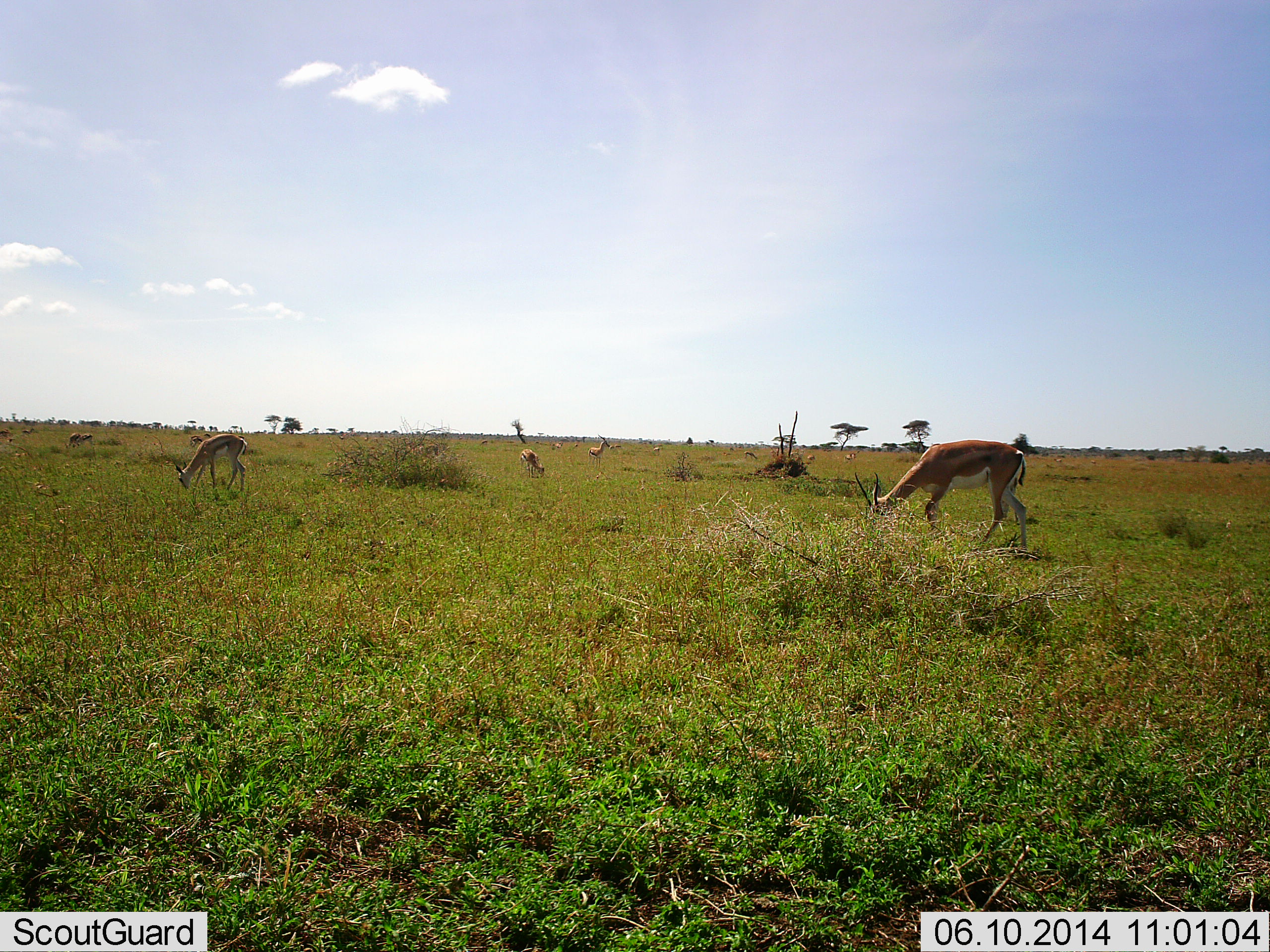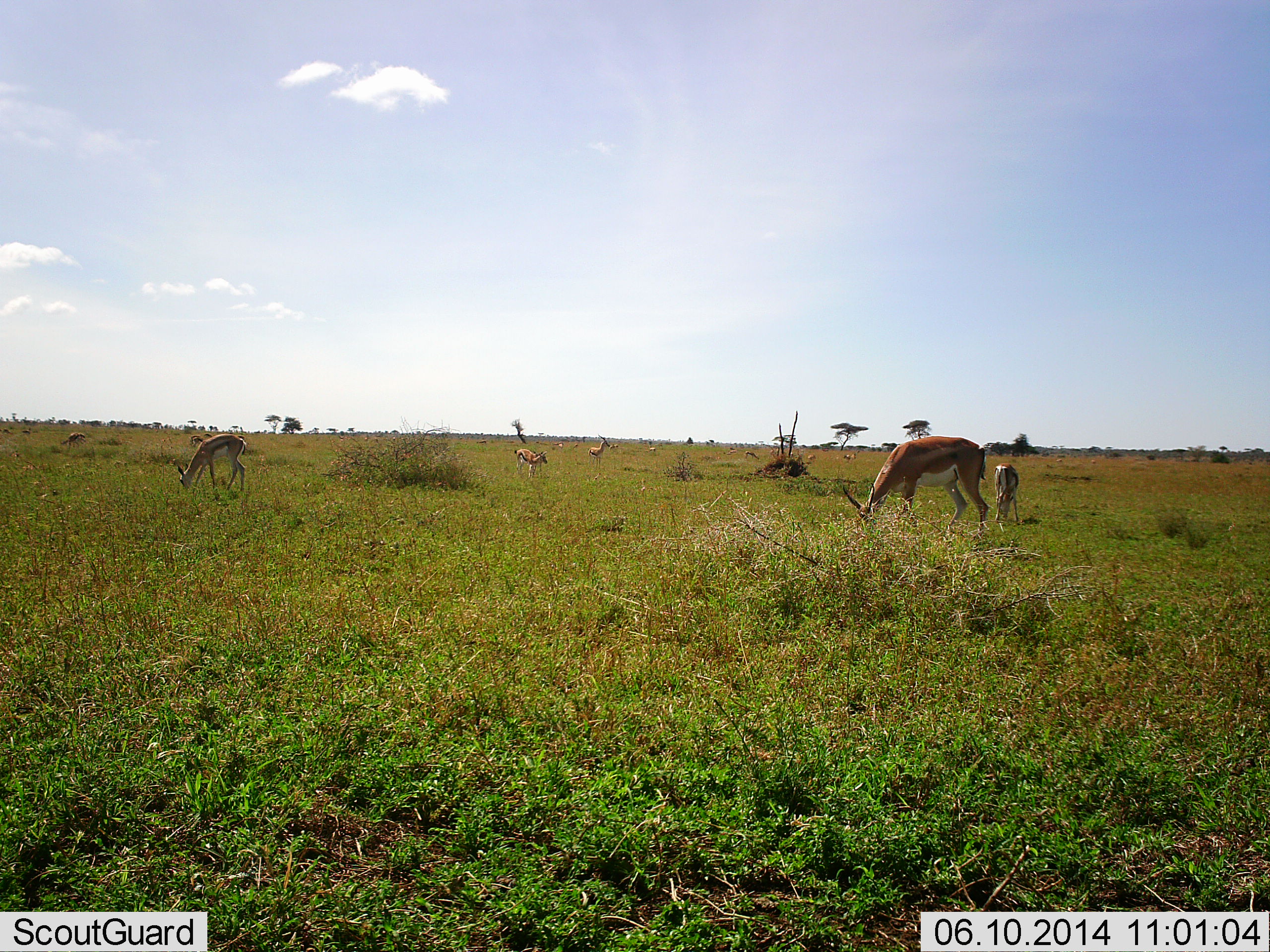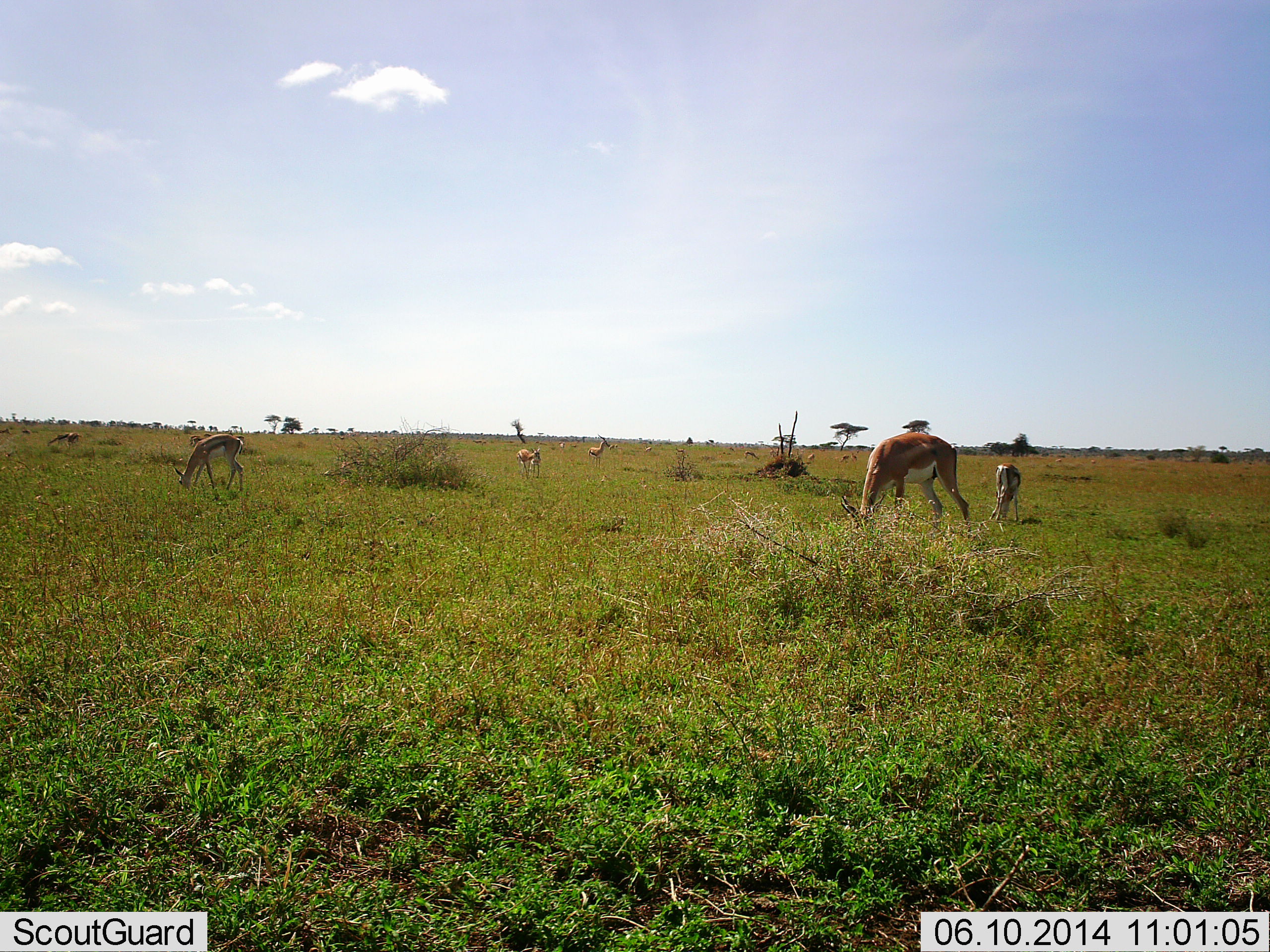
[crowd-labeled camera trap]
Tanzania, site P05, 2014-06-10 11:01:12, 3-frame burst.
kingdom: Animalia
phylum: Chordata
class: Mammalia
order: Artiodactyla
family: Bovidae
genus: Nanger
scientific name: Nanger granti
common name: grant's gazelle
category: gazellegrants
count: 5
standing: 45%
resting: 9%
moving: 27%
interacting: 0%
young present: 36%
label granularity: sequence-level